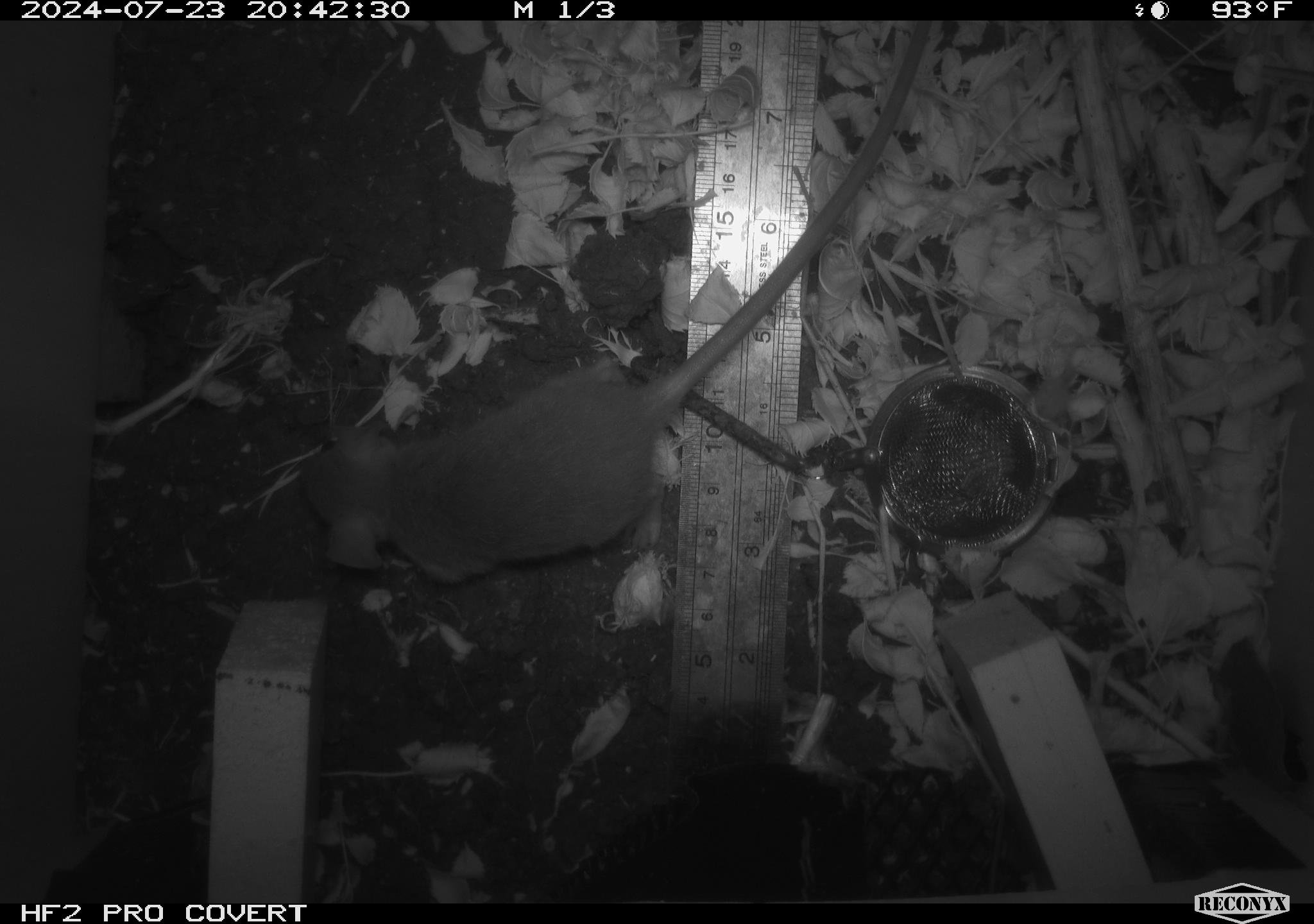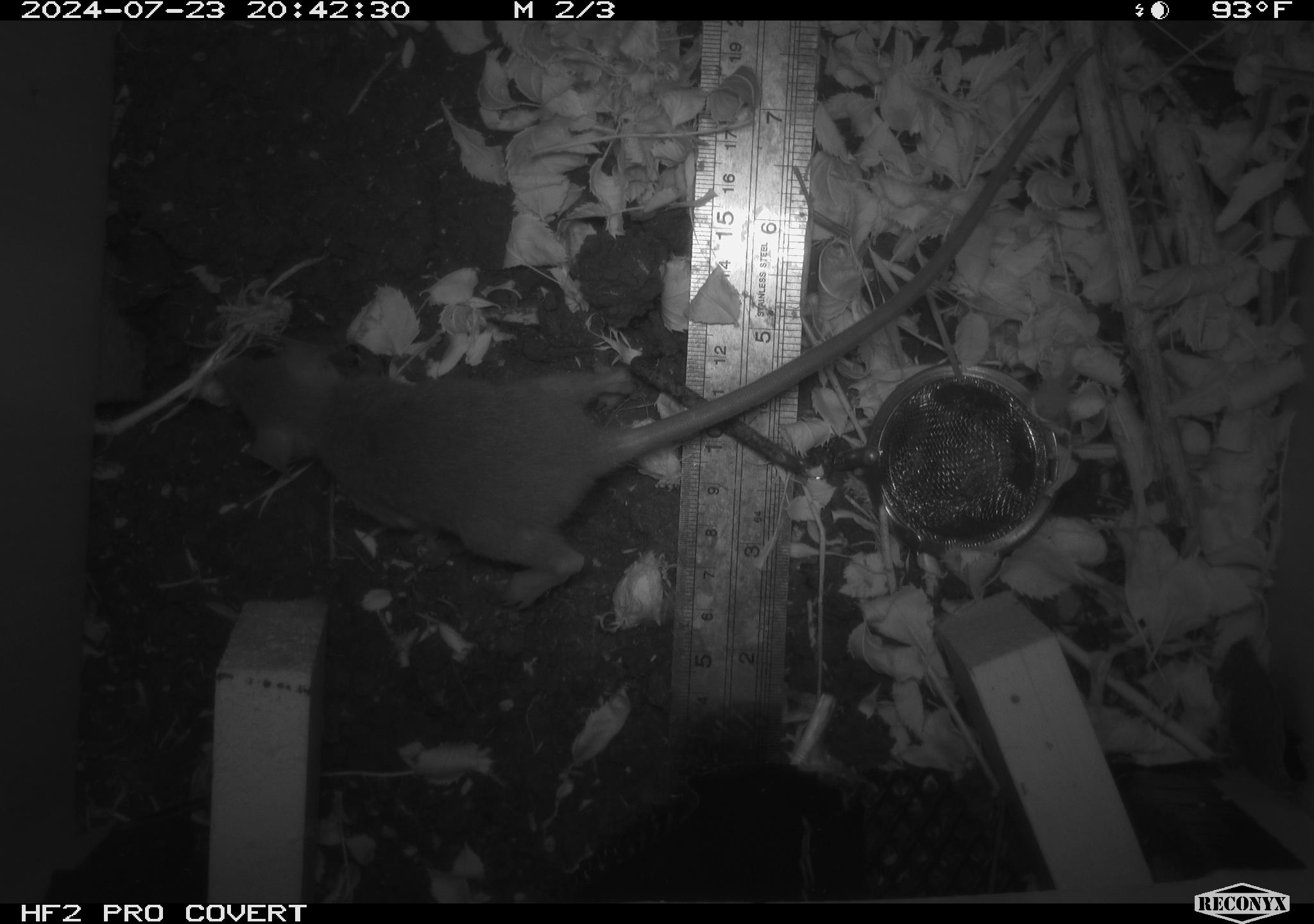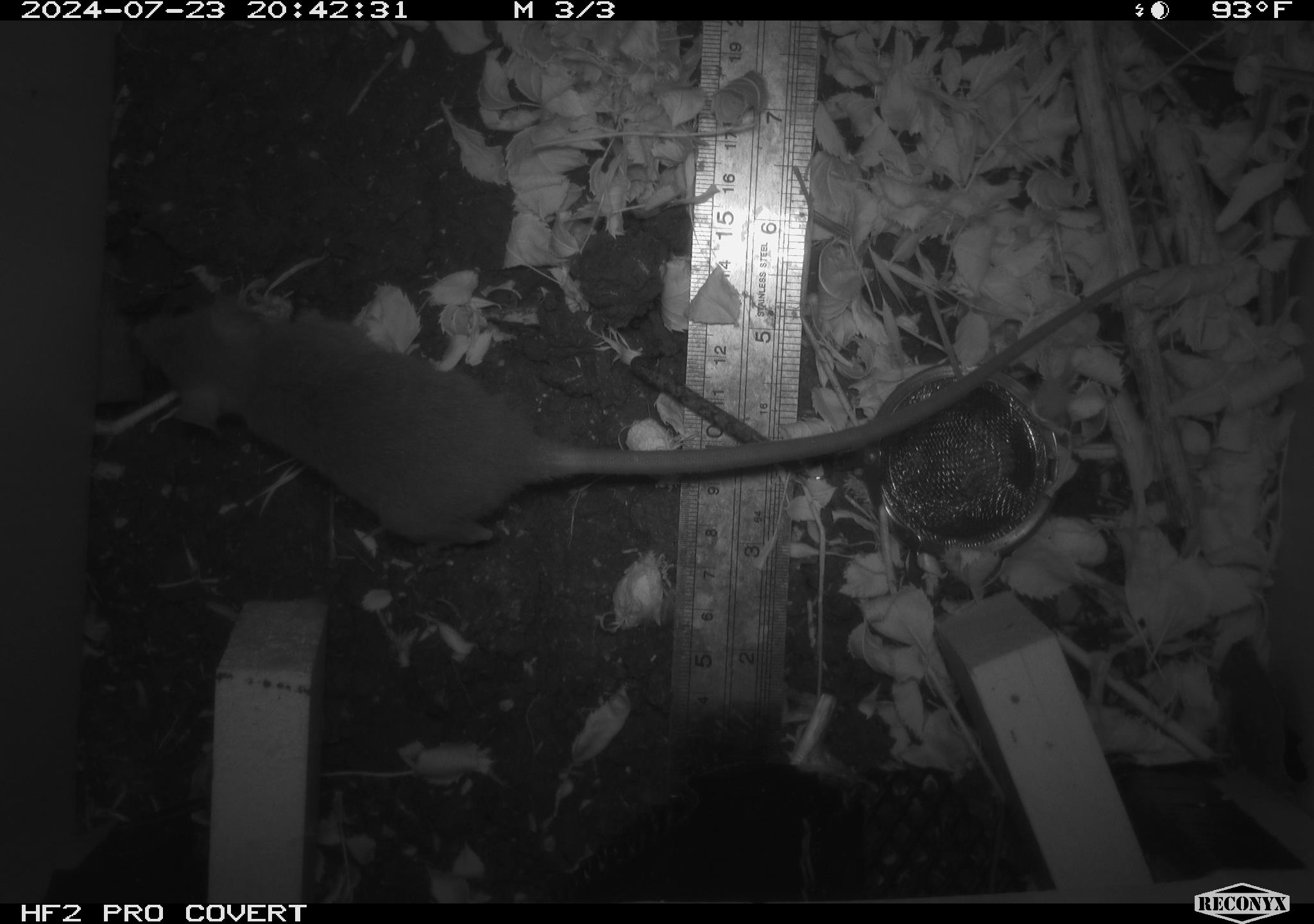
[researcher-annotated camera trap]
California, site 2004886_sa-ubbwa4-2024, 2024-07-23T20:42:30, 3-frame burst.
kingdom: Animalia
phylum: Chordata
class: Mammalia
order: Rodentia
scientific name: Rodentia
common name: woodrat or rat or mouse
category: woodrat or rat or mouse species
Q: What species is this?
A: Woodrat or rat or mouse species (woodrat or rat or mouse) (Rodentia).